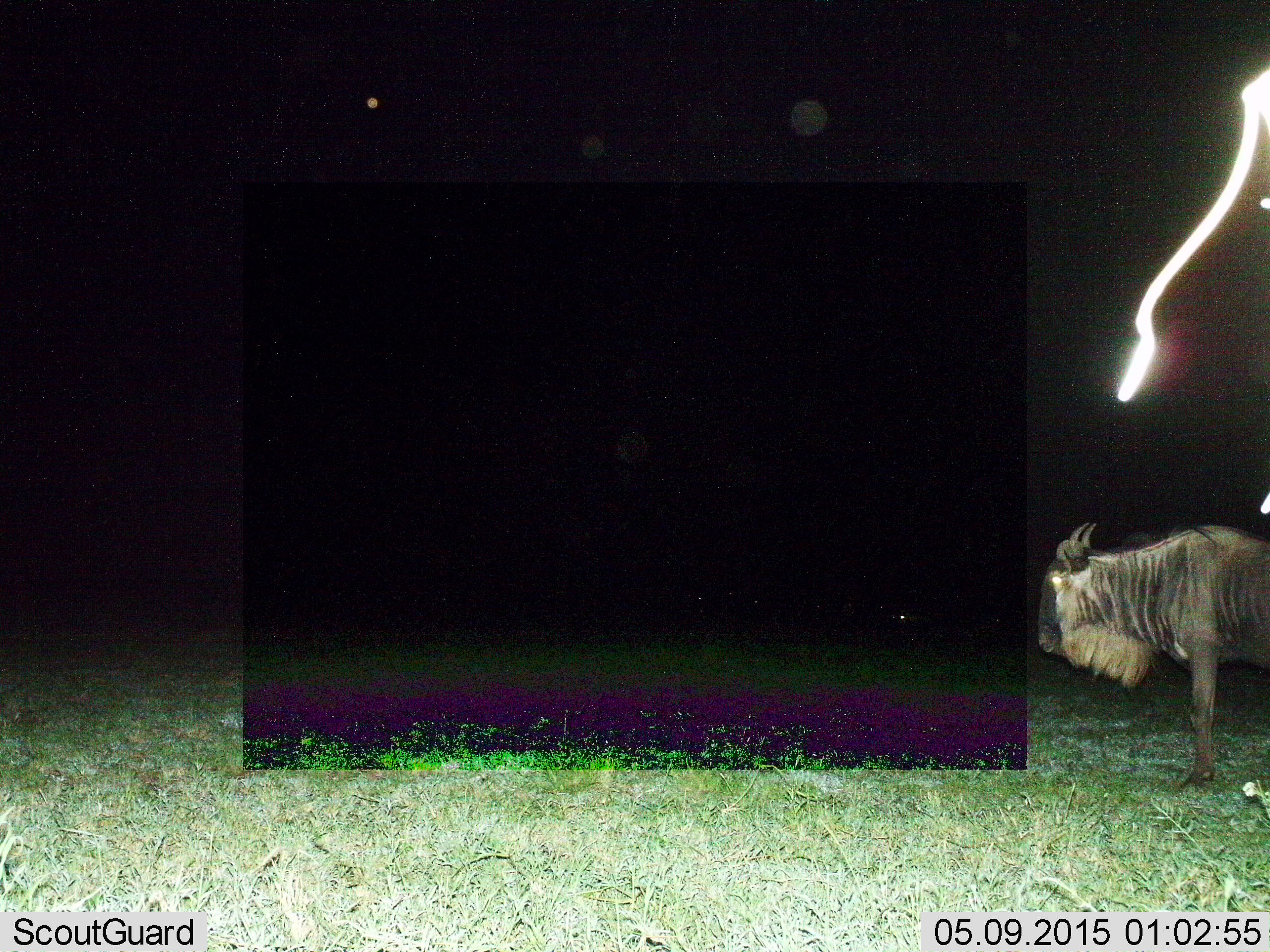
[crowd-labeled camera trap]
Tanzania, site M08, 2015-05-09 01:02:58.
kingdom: Animalia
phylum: Chordata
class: Mammalia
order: Artiodactyla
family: Bovidae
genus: Connochaetes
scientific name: Connochaetes taurinus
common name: blue wildebeest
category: wildebeest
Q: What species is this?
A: Wildebeest (blue wildebeest) (Connochaetes taurinus).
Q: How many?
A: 1.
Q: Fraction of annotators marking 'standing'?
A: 90%.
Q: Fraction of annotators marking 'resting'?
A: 0%.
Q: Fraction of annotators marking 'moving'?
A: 10%.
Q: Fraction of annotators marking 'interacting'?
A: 0%.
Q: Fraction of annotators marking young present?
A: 0%.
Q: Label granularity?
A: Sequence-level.